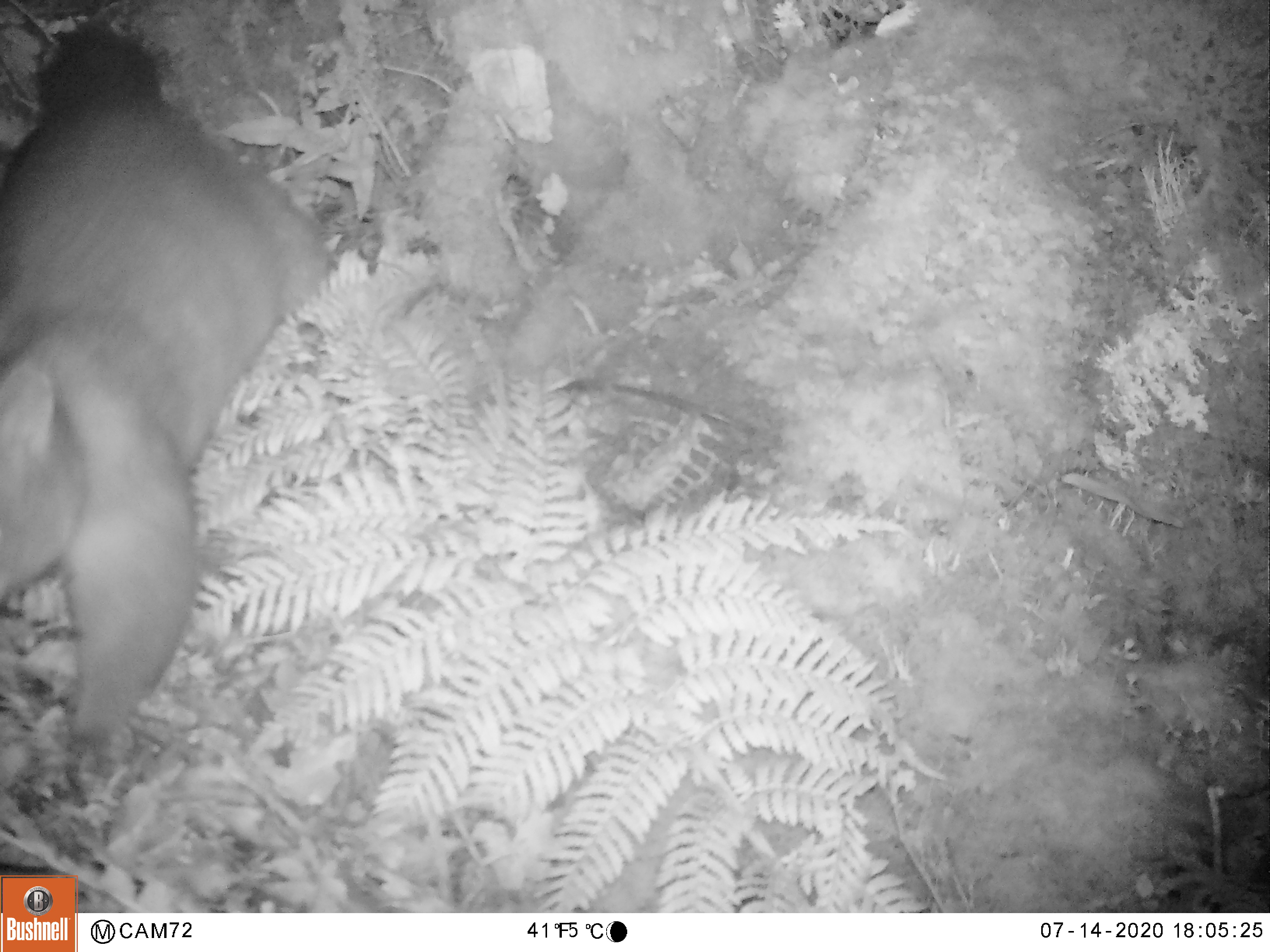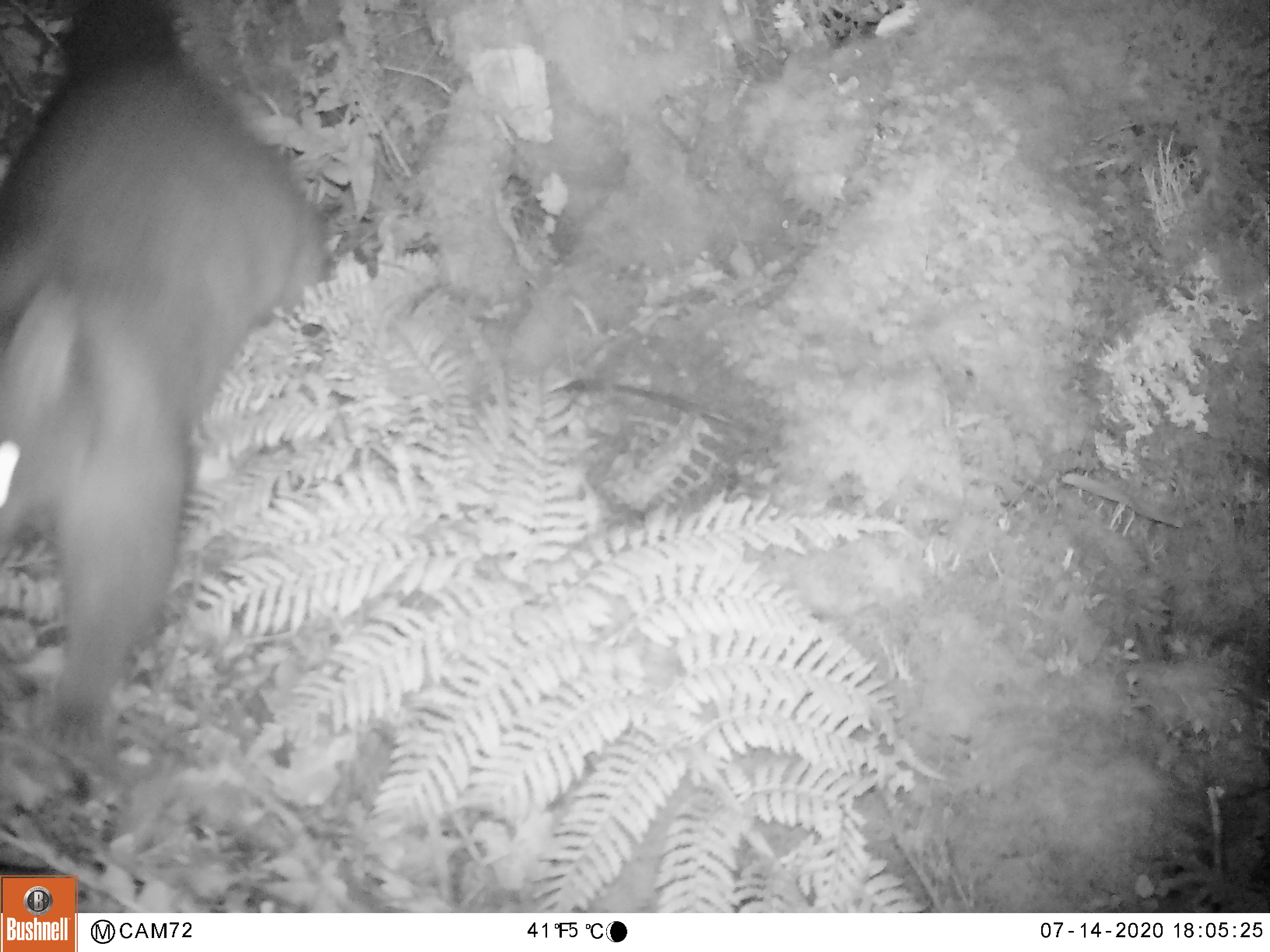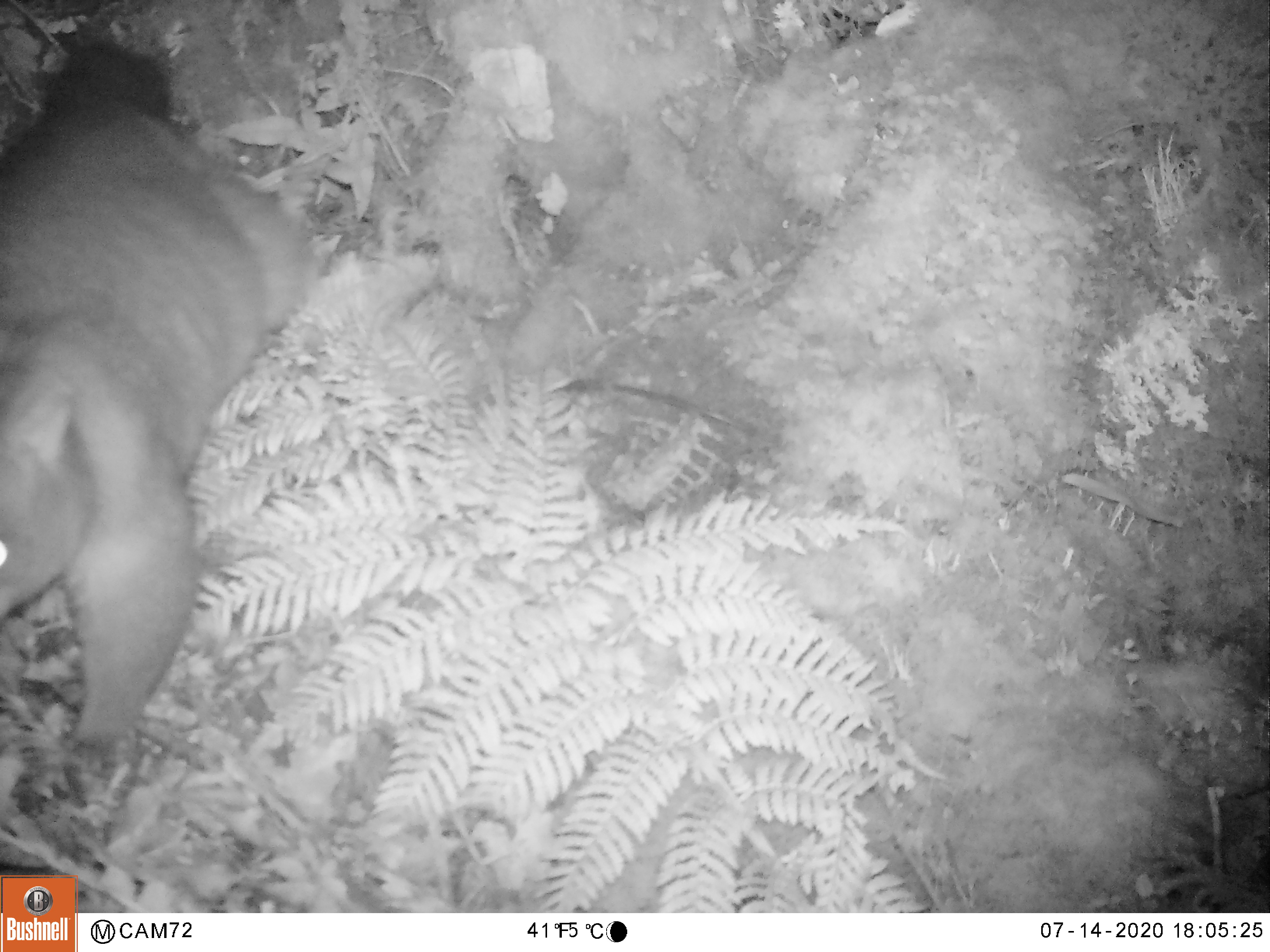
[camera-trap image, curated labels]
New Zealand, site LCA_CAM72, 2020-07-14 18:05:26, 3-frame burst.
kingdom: Animalia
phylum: Chordata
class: Mammalia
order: Diprotodontia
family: Phalangeridae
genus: Trichosurus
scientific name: Trichosurus vulpecula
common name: common brushtail possum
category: possum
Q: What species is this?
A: Possum (common brushtail possum) (Trichosurus vulpecula).